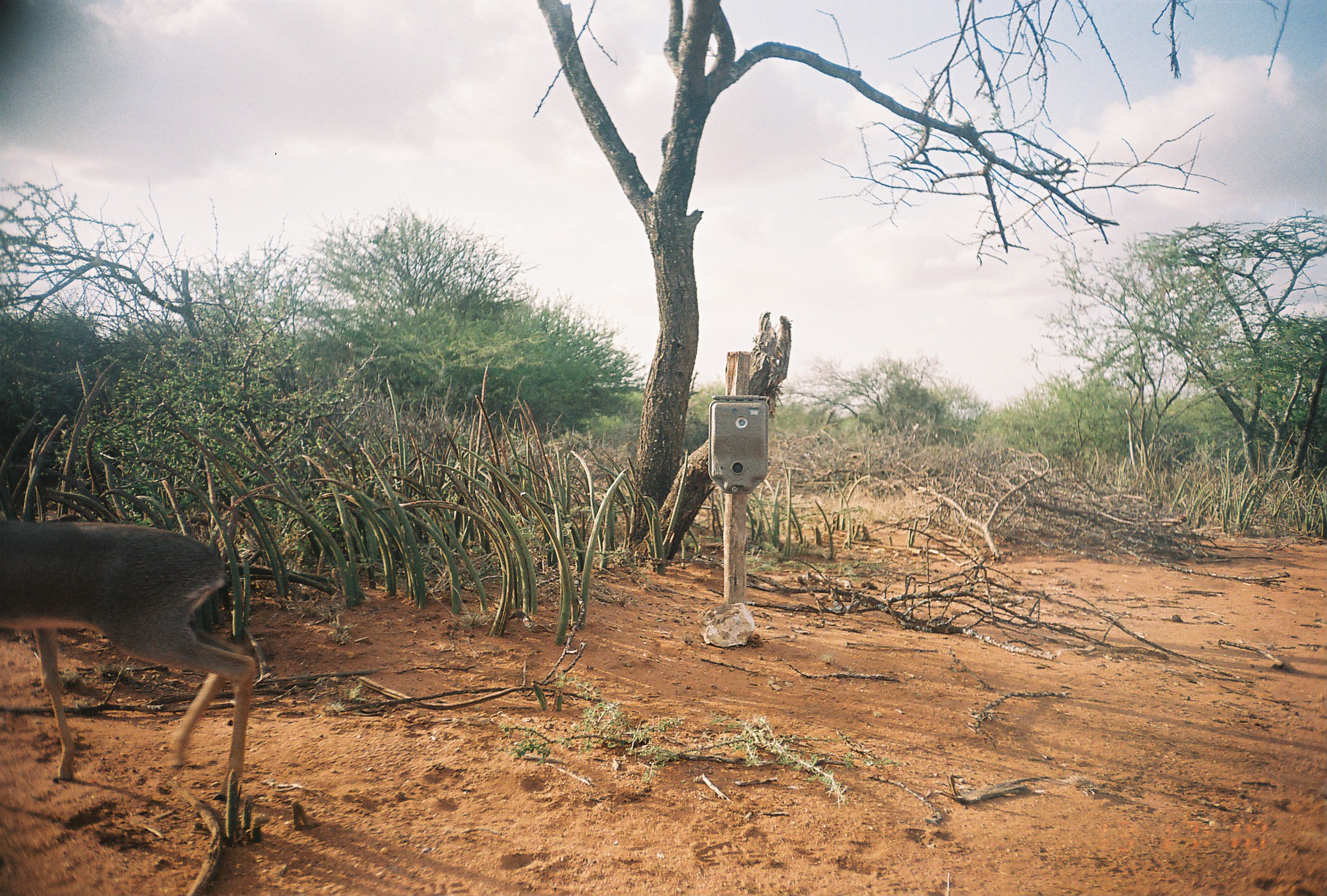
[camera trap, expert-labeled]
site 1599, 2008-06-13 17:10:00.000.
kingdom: Animalia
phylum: Chordata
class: Mammalia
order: Artiodactyla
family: Bovidae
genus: Madoqua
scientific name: Madoqua guentheri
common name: günther's dik-dik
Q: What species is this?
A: Madoqua guentheri (günther's dik-dik).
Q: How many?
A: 1.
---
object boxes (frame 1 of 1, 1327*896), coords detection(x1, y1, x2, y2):
madoqua guentheri: detection(1, 522, 256, 801)